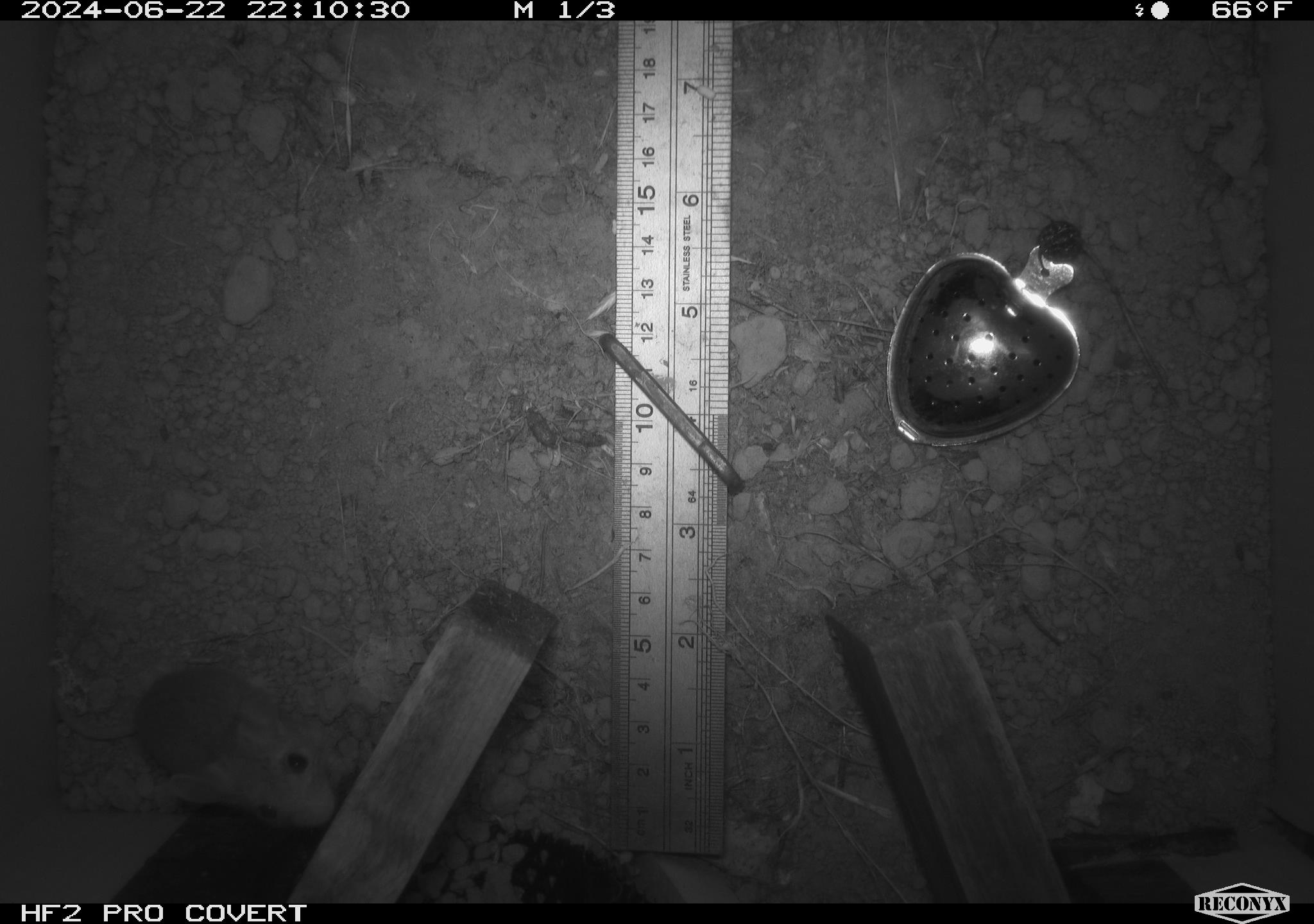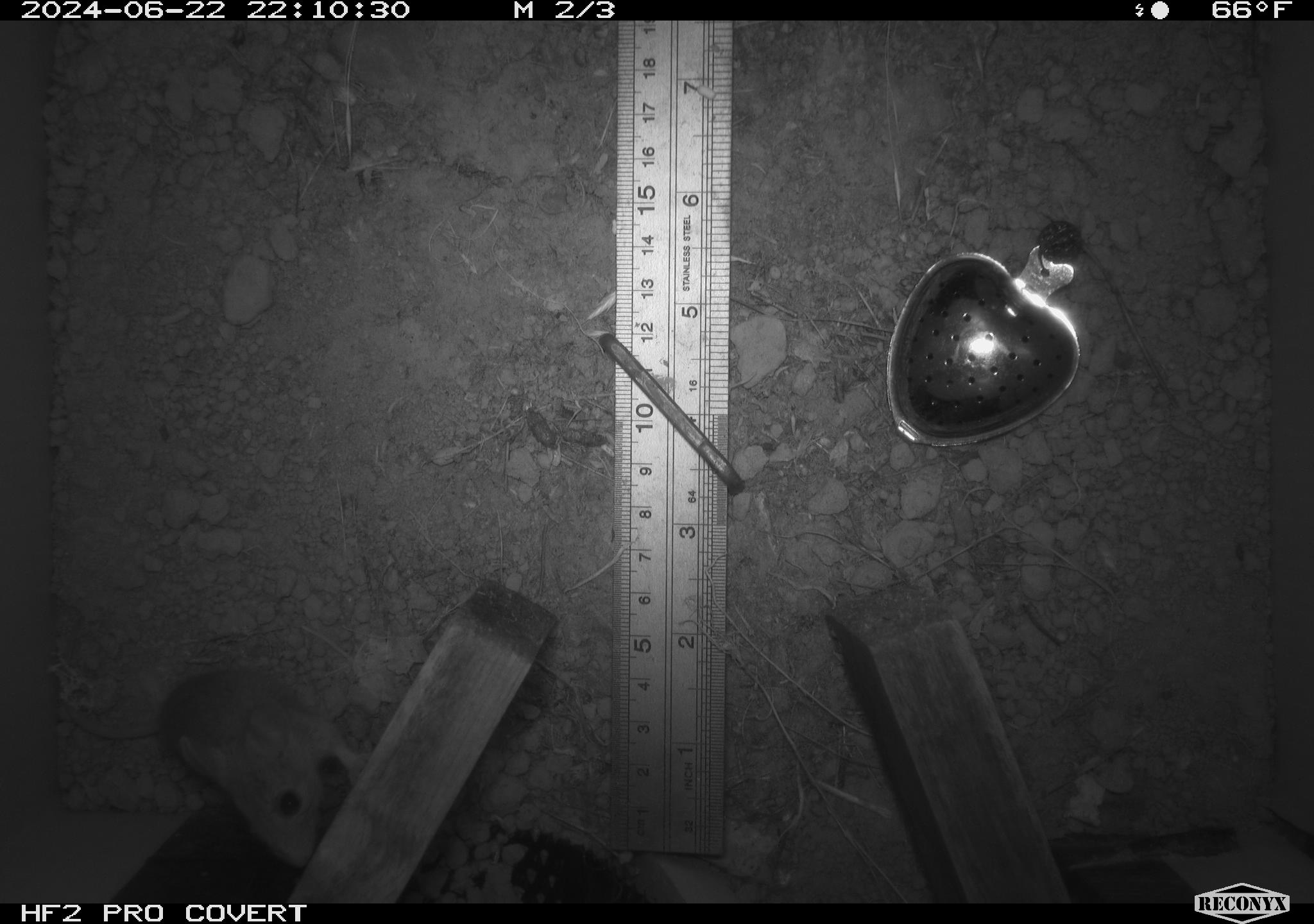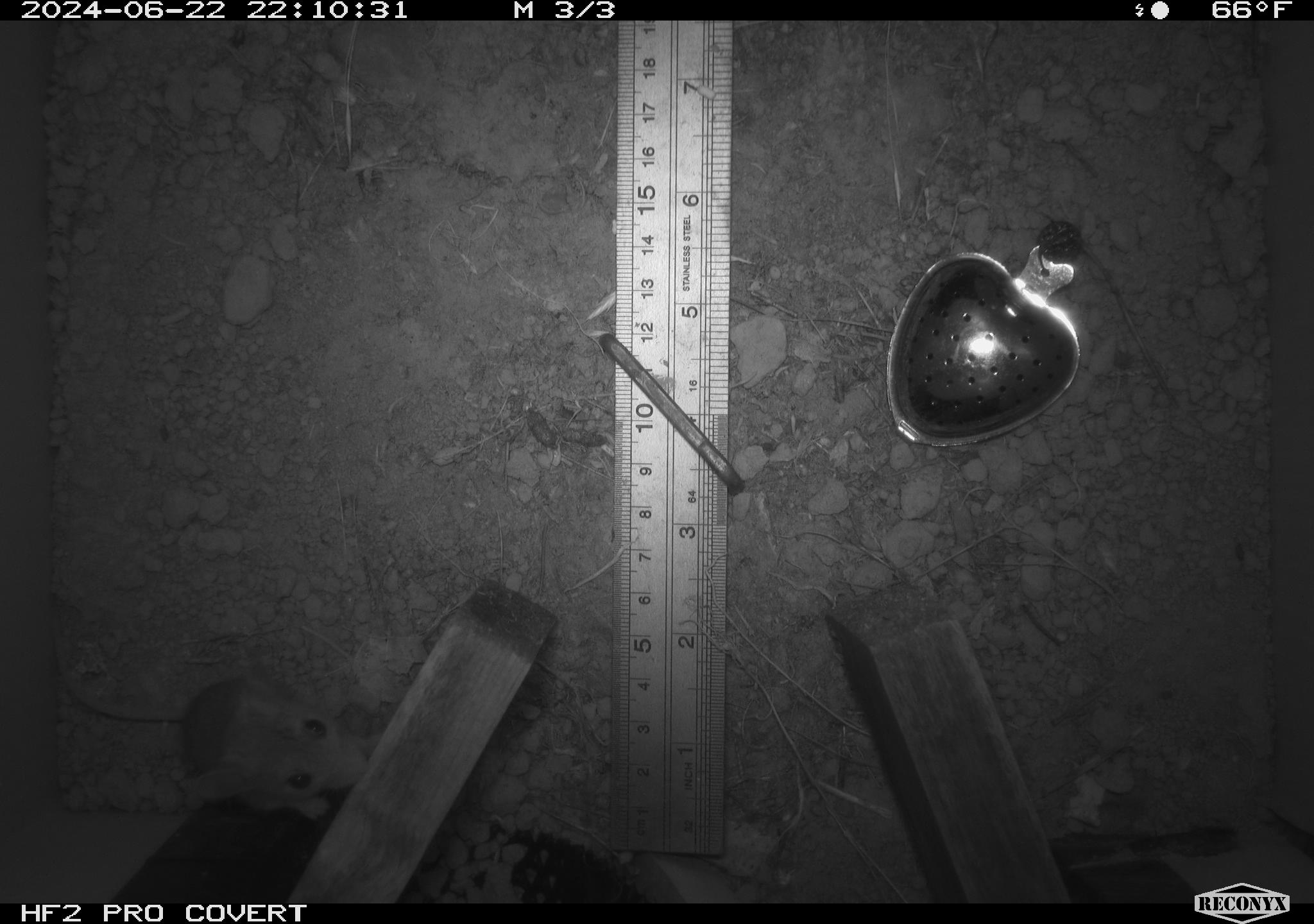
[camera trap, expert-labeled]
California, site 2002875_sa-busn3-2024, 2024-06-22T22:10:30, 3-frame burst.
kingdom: Animalia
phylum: Chordata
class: Mammalia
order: Rodentia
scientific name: Rodentia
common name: mouse species